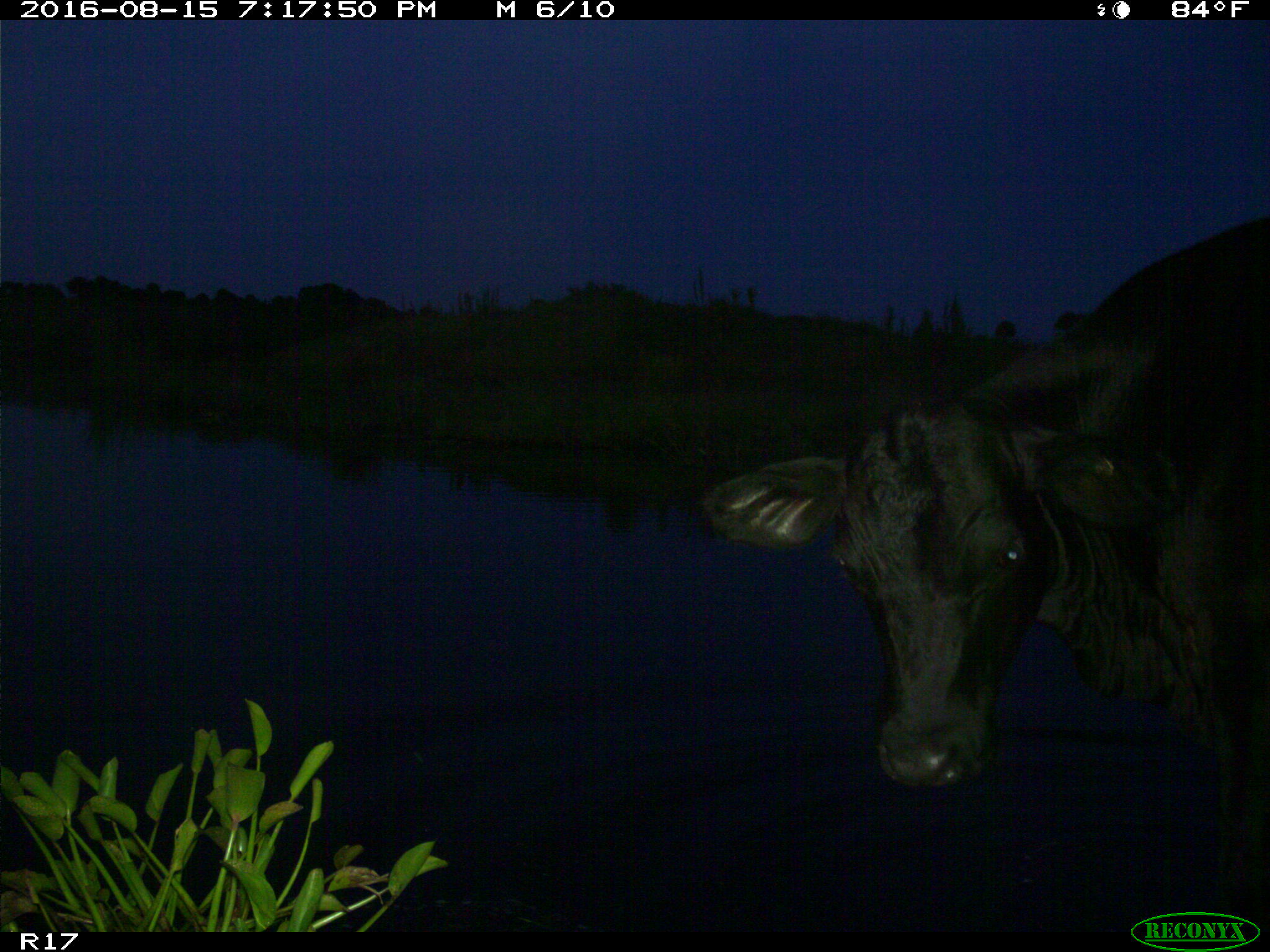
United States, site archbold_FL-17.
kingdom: Animalia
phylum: Chordata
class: Mammalia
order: Artiodactyla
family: Bovidae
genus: Bos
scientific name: Bos taurus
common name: domestic cow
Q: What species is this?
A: Bos taurus (domestic cow).